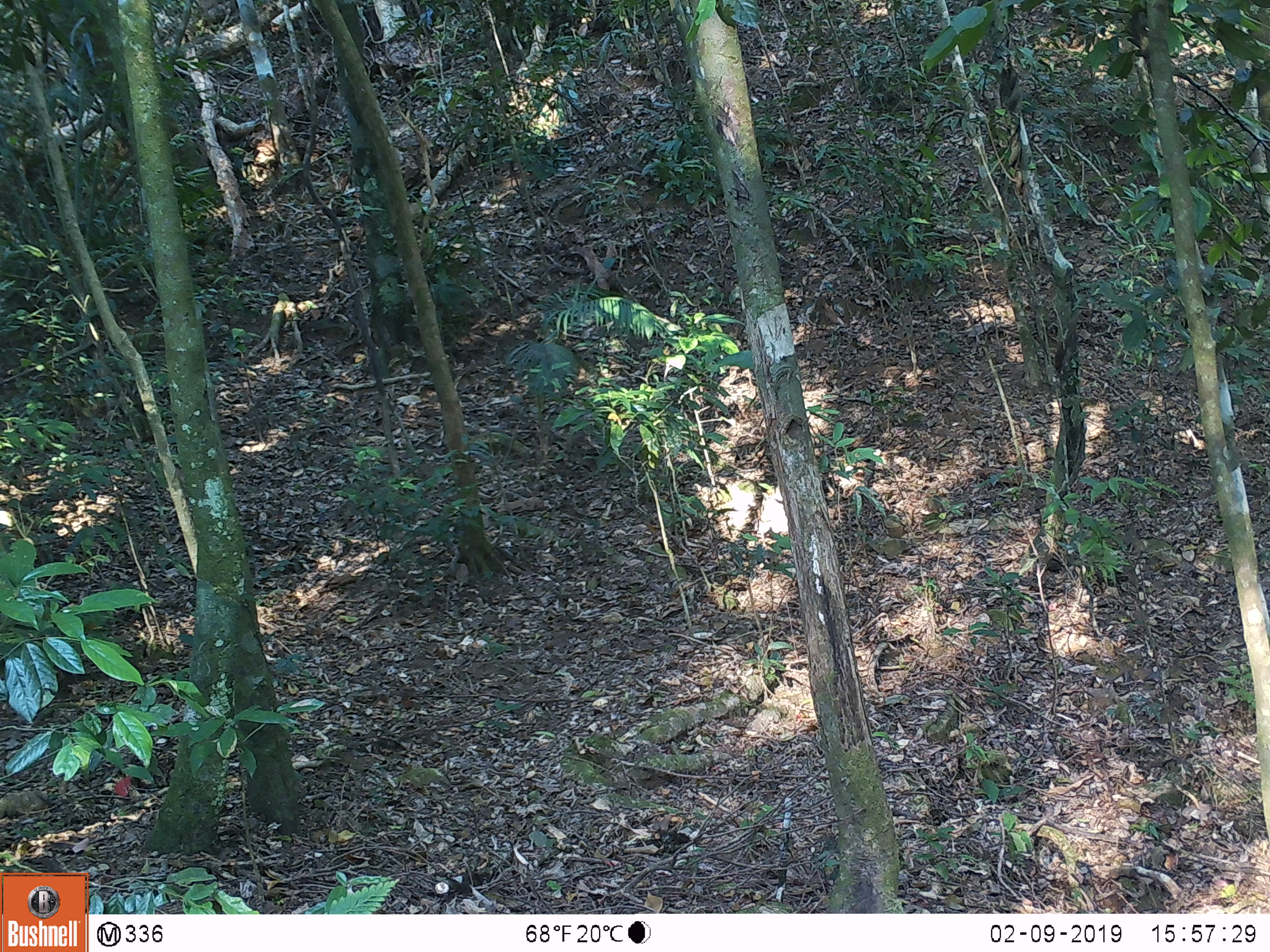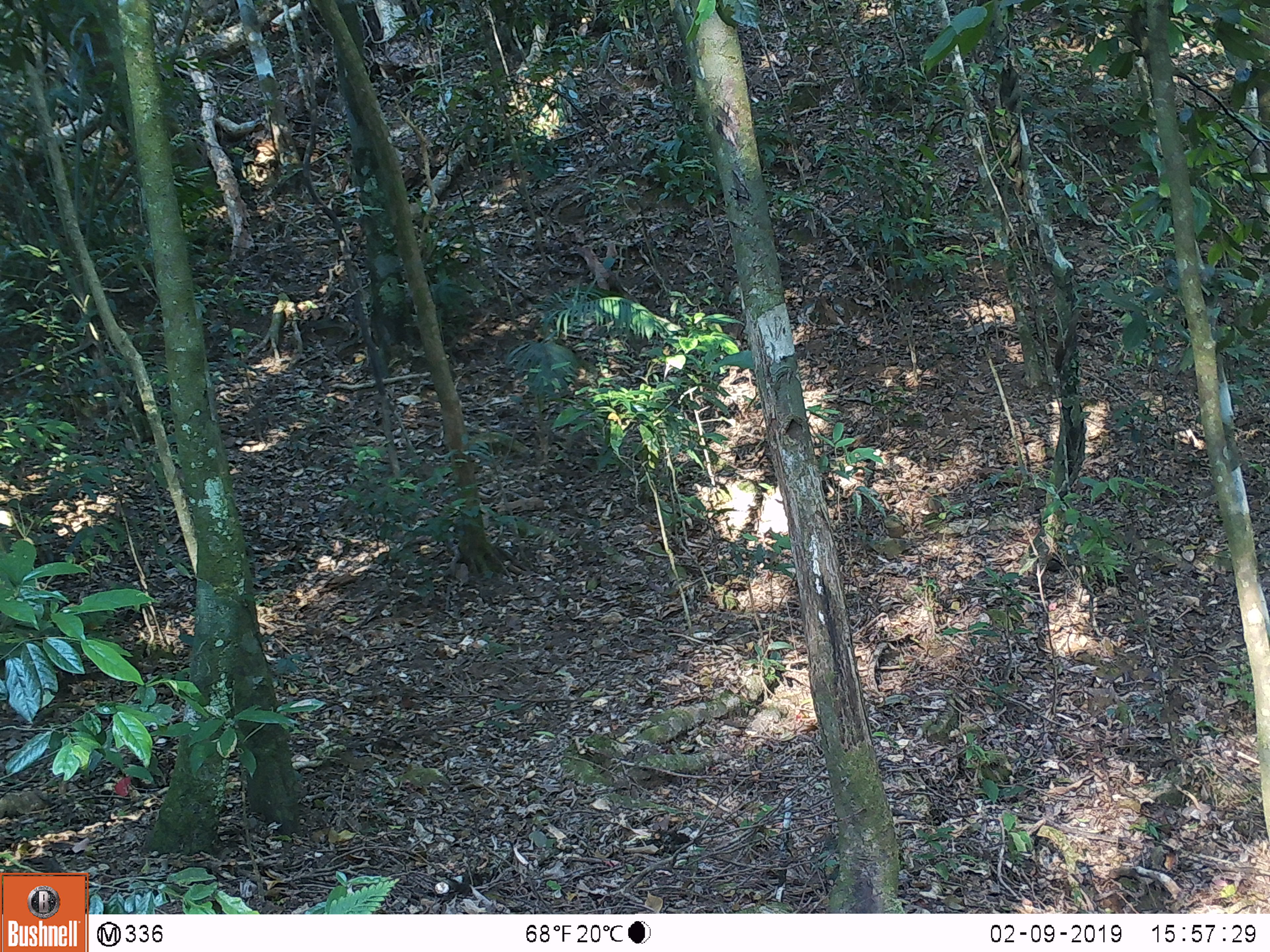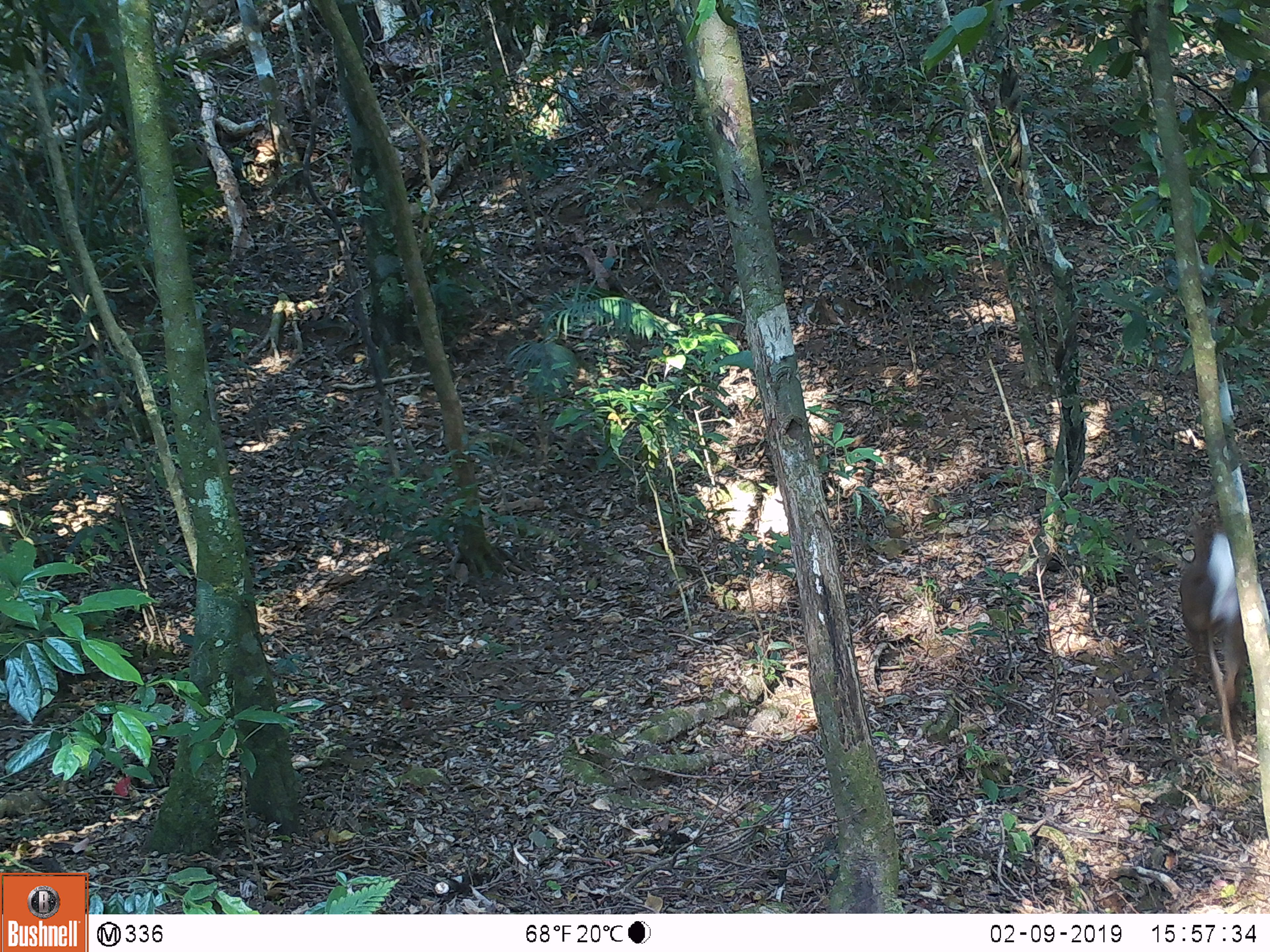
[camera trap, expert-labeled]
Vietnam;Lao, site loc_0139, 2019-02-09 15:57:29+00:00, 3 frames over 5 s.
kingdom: Animalia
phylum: Chordata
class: Mammalia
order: Artiodactyla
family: Cervidae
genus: Muntiacus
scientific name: Muntiacus vuquangensis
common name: large-antlered muntjac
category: large antlered muntjac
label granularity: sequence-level